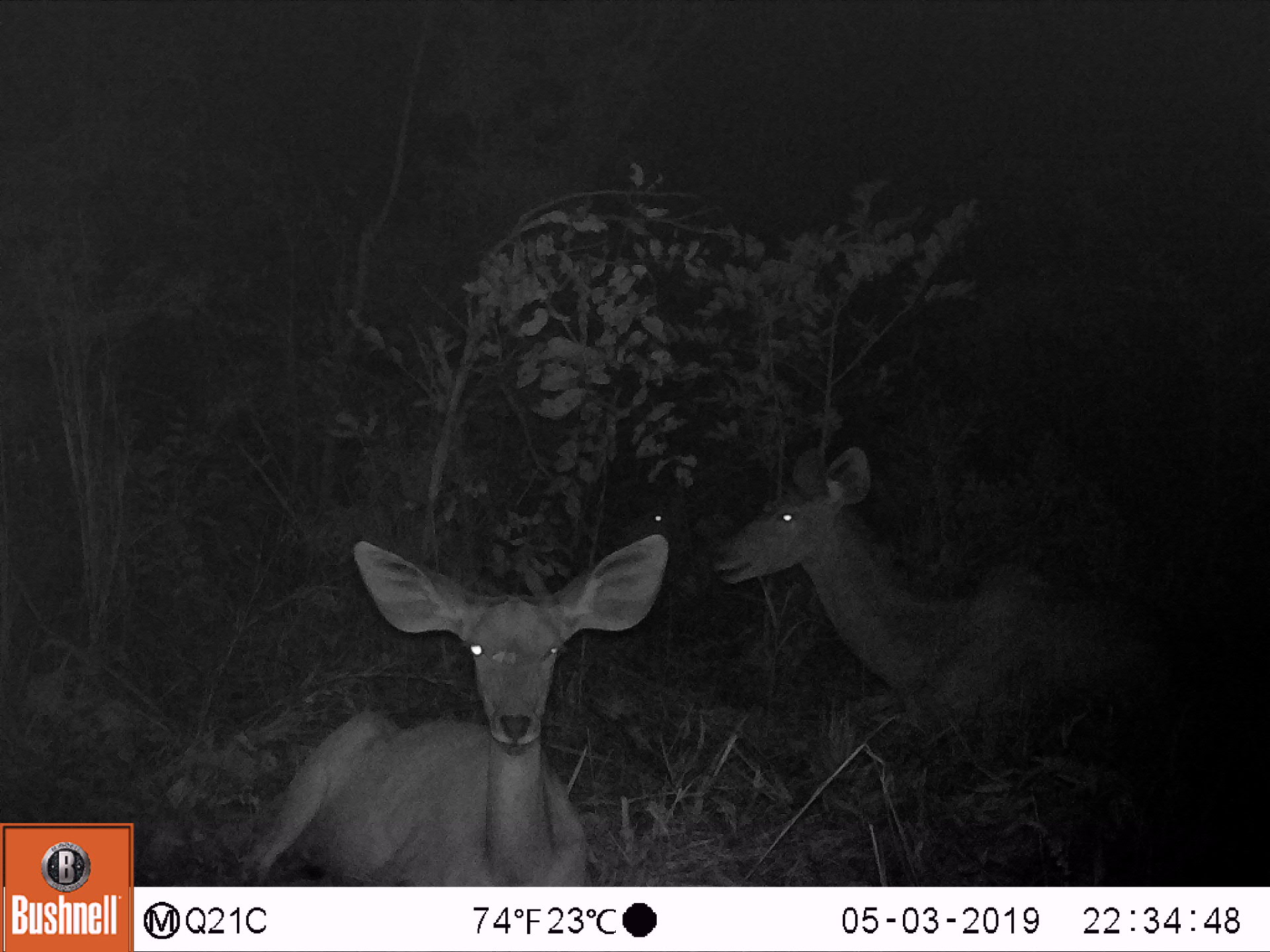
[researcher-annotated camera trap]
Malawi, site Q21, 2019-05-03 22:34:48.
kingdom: Animalia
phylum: Chordata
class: Mammalia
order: Artiodactyla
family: Bovidae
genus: Tragelaphus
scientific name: Tragelaphus strepsiceros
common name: greater kudu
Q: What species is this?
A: Greater kudu (Tragelaphus strepsiceros).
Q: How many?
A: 2.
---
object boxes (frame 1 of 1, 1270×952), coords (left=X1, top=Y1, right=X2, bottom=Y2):
greater kudu: (left=217, top=528, right=676, bottom=883); (left=710, top=435, right=1202, bottom=751)